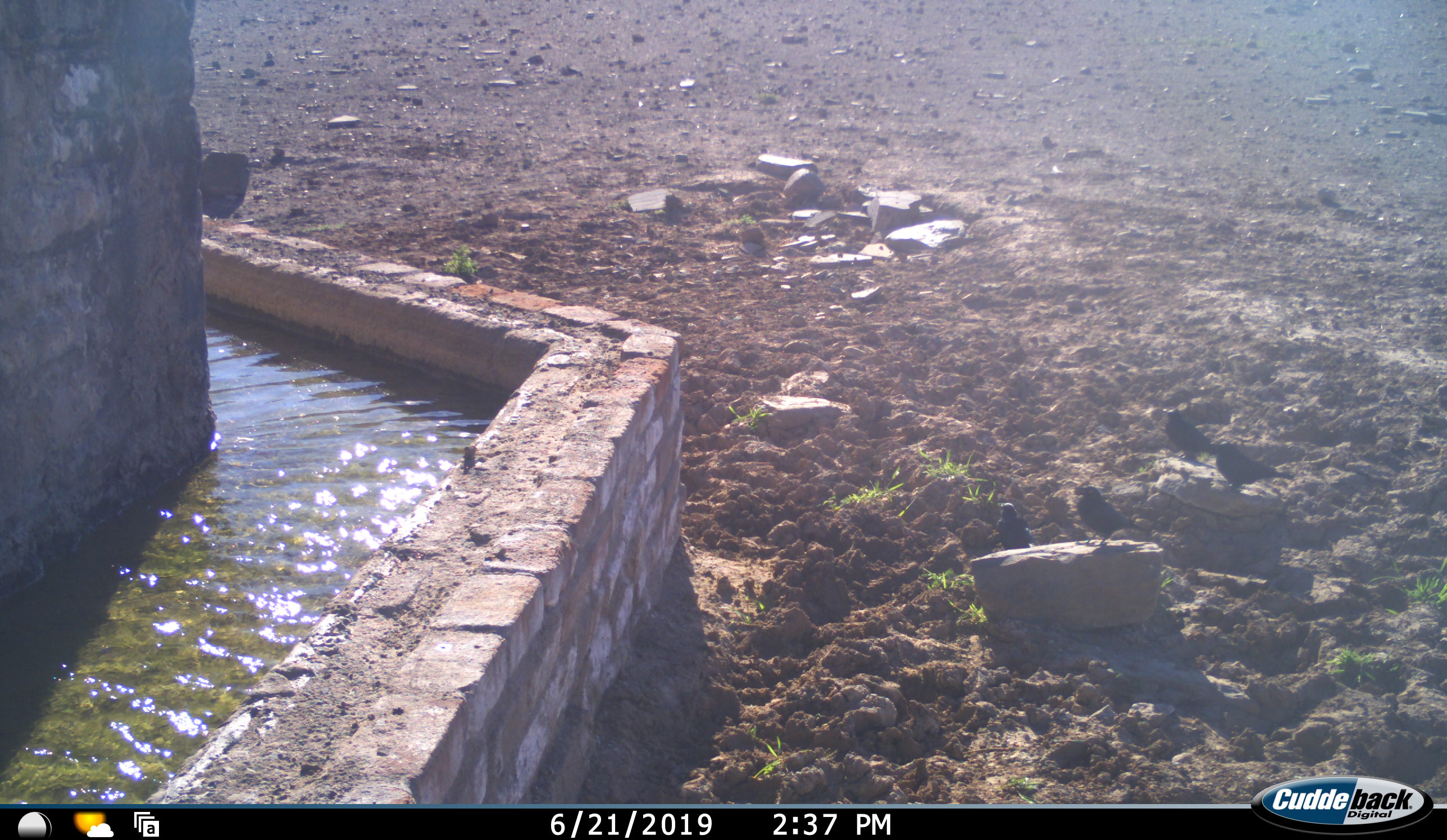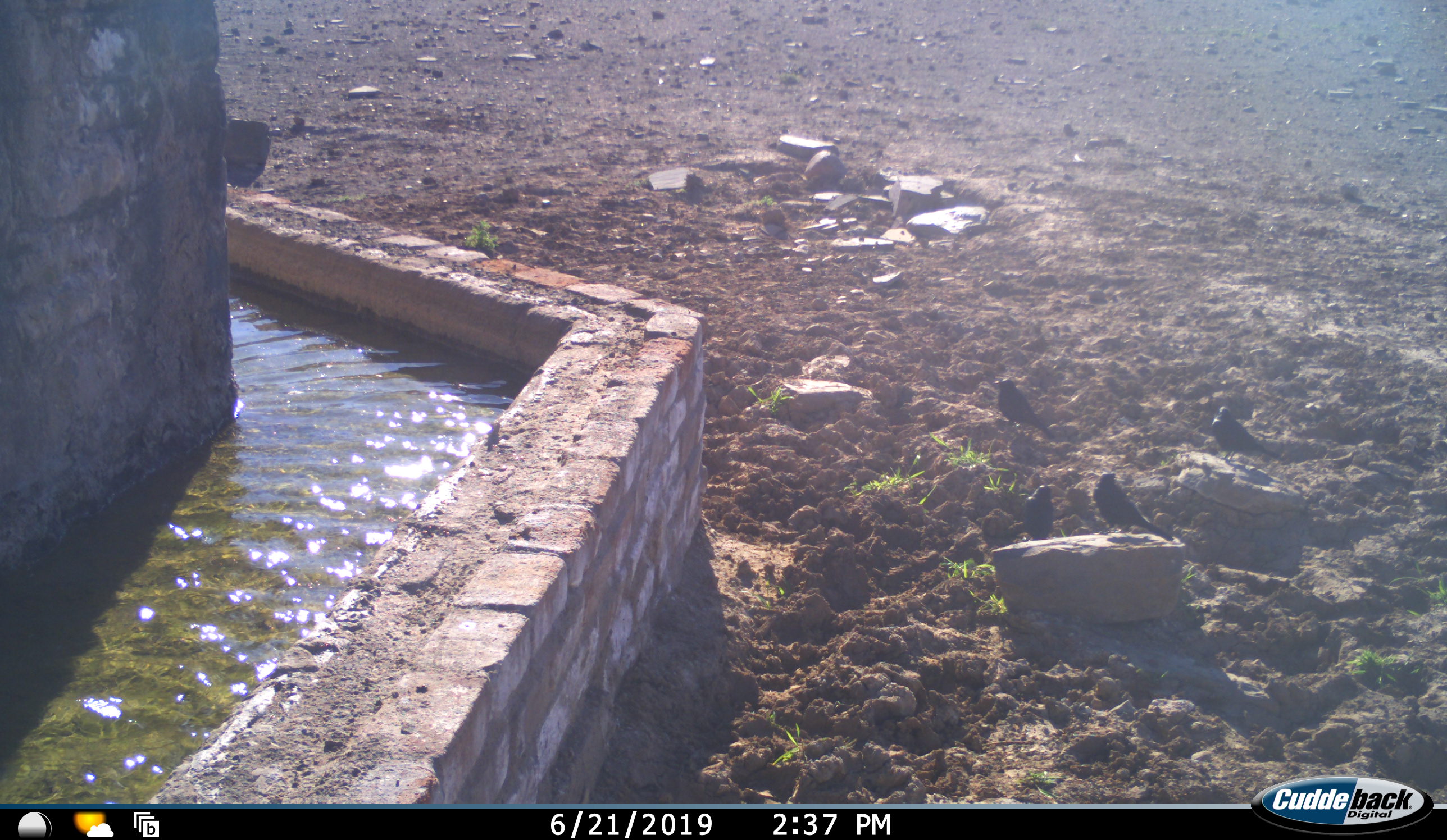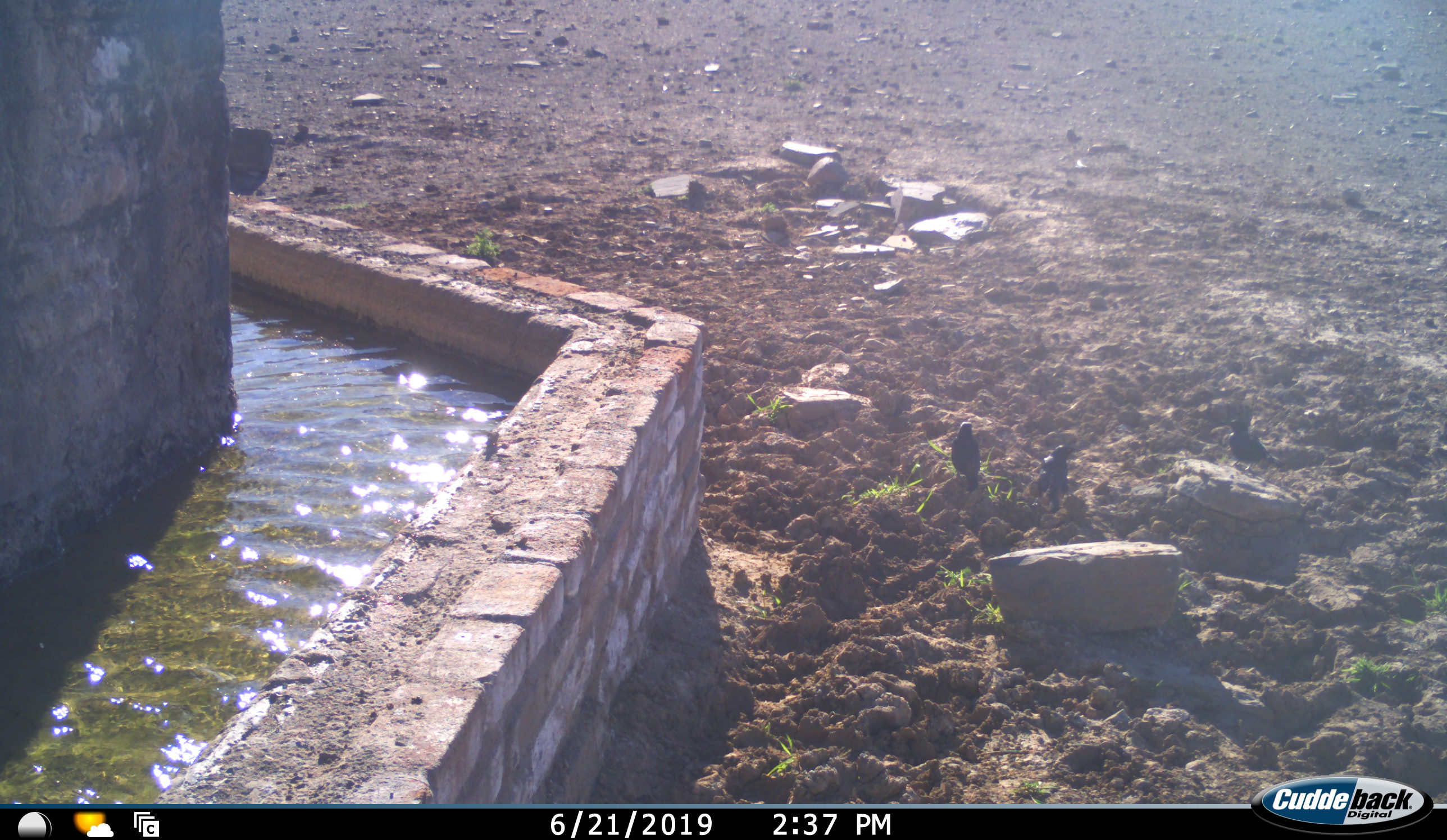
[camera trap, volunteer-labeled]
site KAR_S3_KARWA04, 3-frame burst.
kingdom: Animalia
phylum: Chordata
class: Aves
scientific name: Aves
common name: bird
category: birdother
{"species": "birdother (bird) (Aves)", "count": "4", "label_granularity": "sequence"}